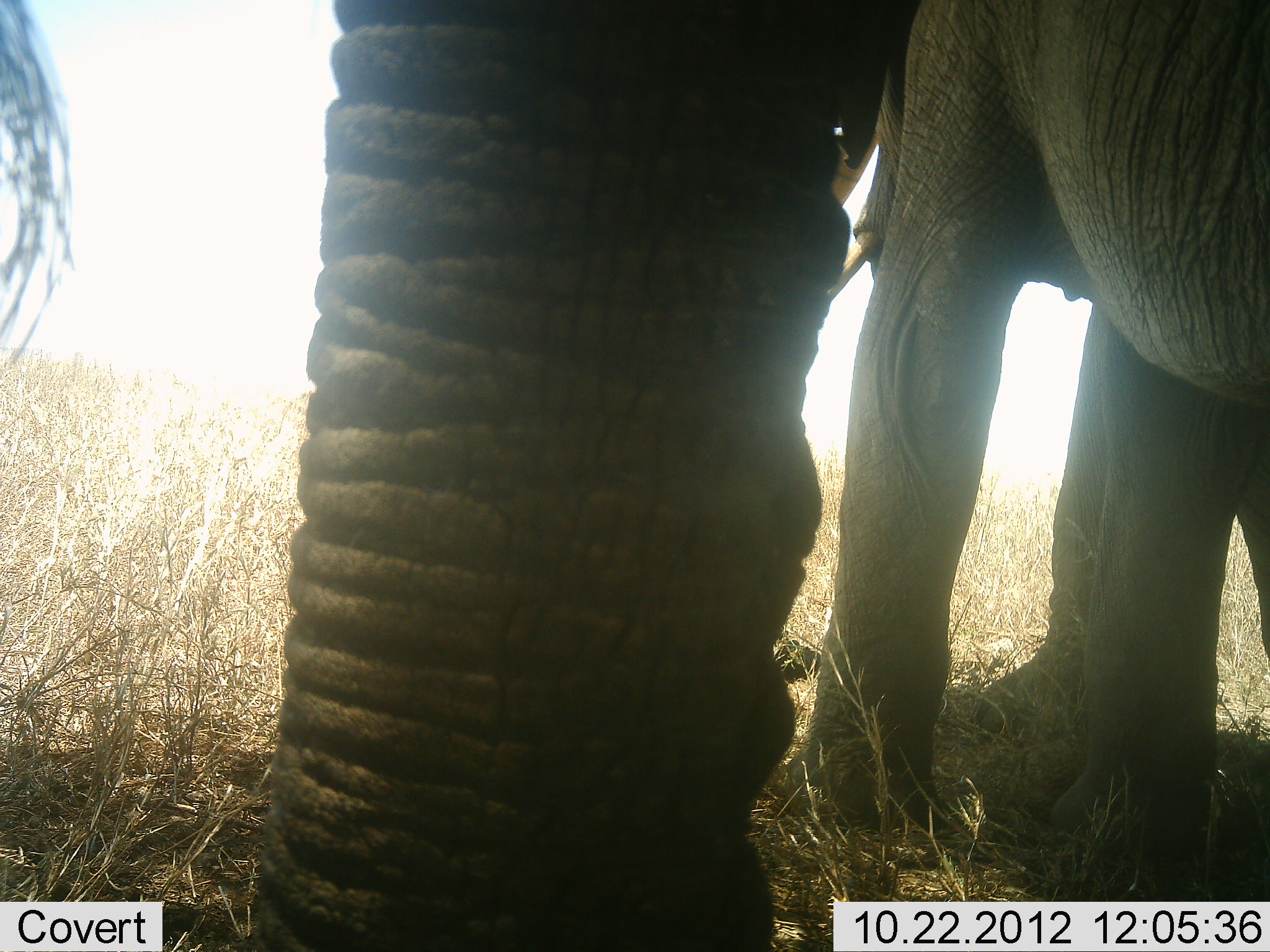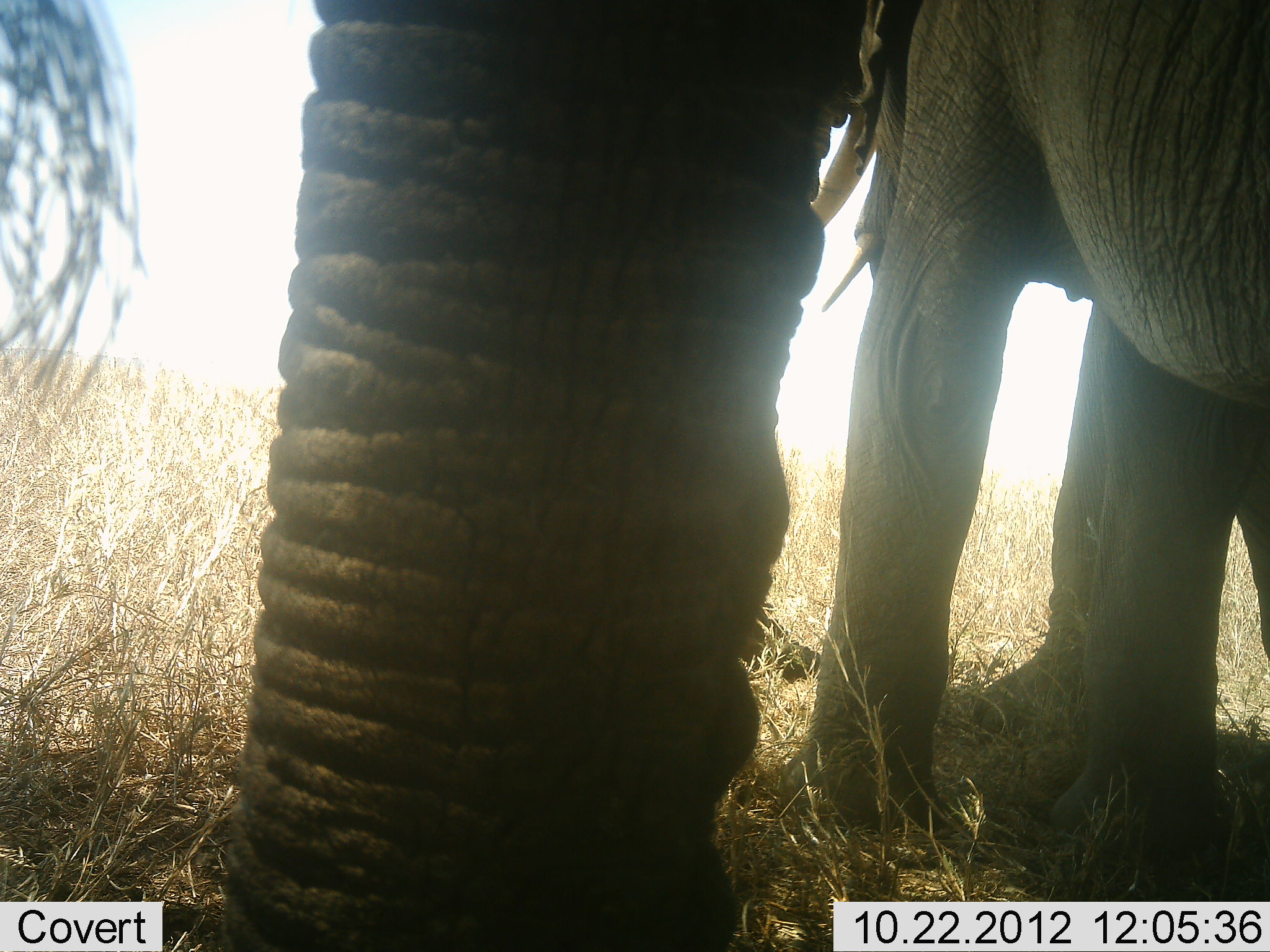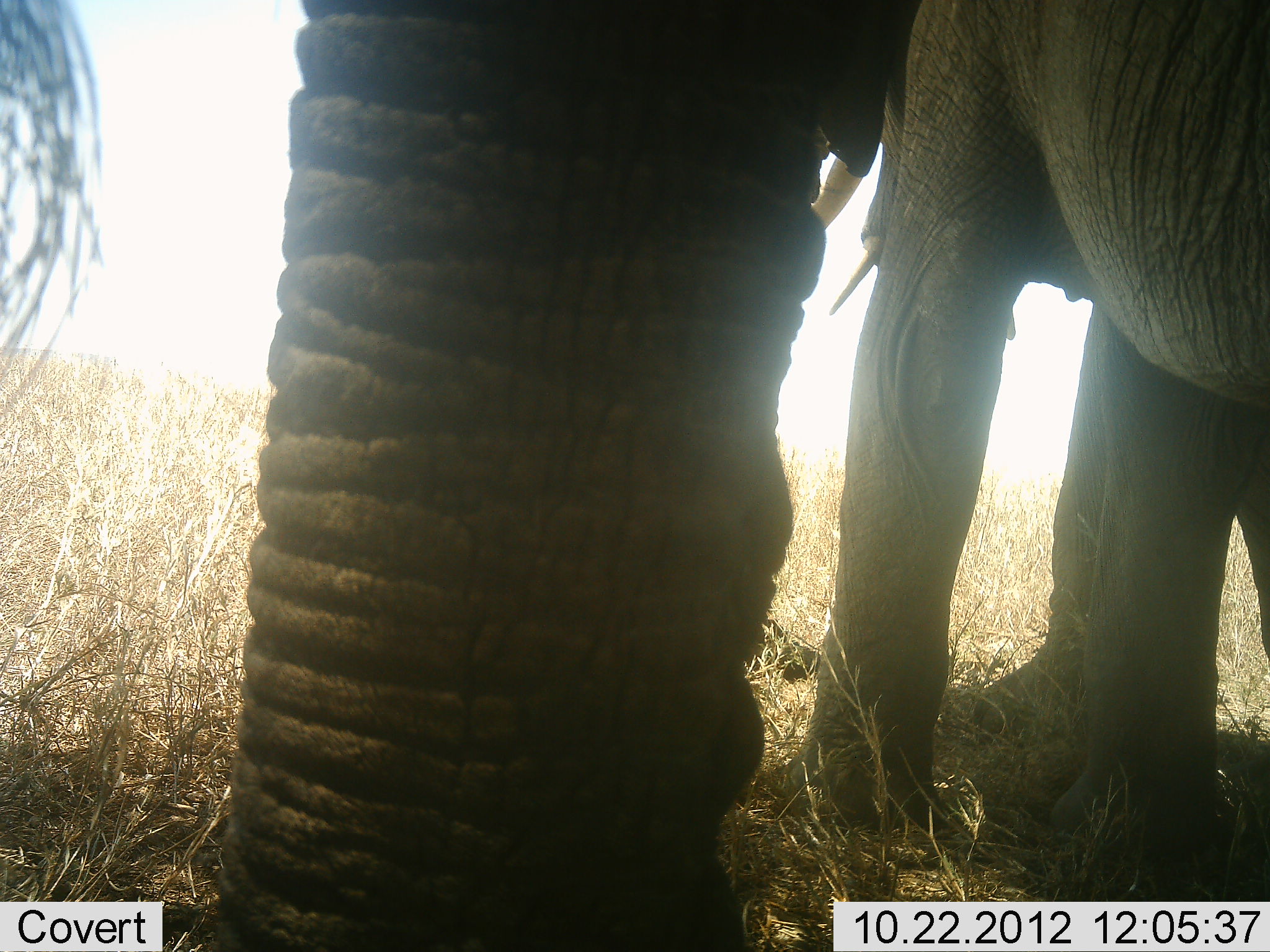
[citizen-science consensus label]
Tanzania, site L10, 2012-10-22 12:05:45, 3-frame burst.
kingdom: Animalia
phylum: Chordata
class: Mammalia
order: Proboscidea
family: Elephantidae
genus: Loxodonta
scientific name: Loxodonta africana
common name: african bush elephant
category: elephant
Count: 2.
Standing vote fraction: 90%.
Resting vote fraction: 0%.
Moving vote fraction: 10%.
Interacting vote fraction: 0%.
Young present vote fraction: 10%.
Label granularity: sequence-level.